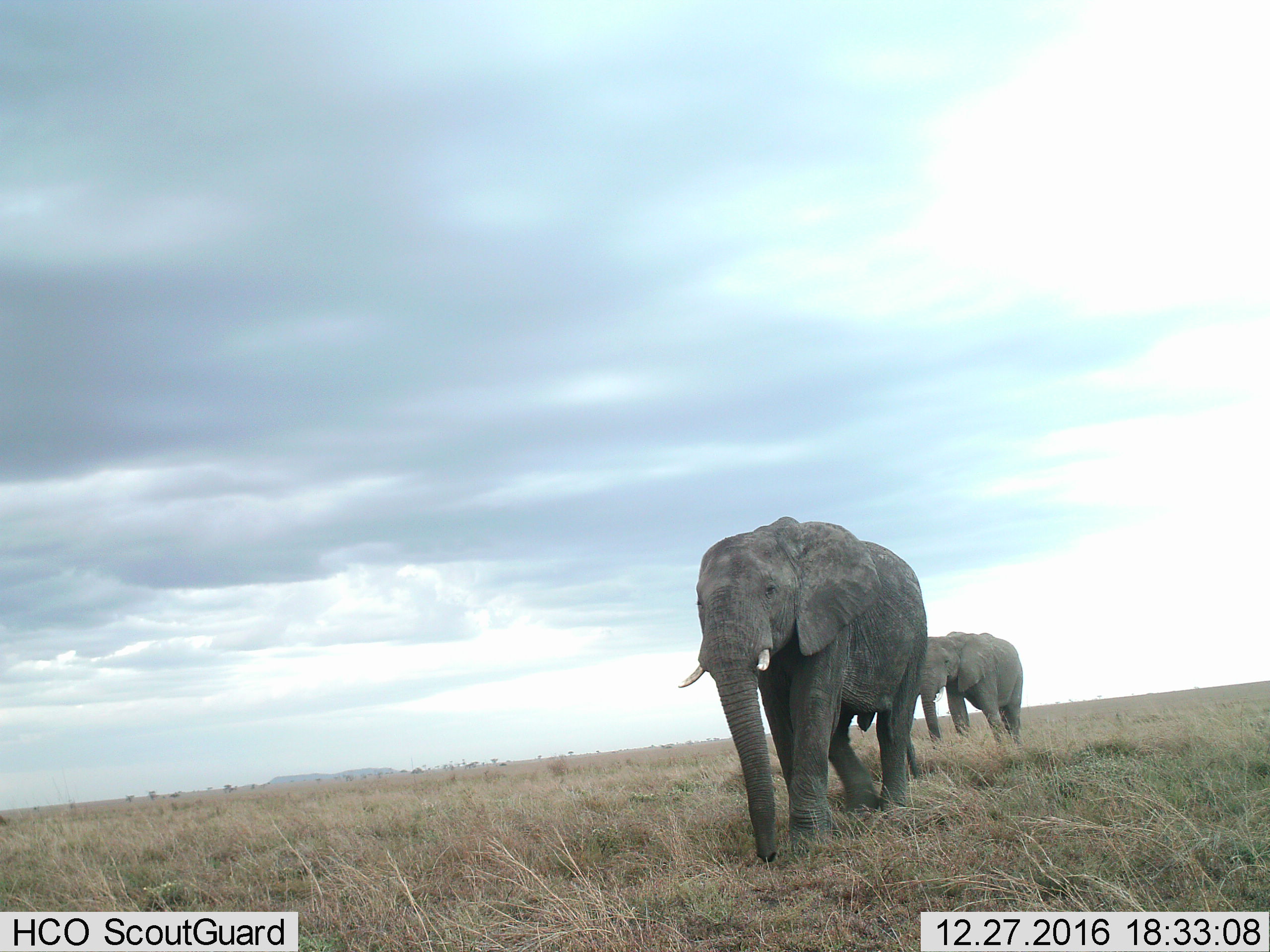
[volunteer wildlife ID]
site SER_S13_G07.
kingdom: Animalia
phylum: Chordata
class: Mammalia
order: Proboscidea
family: Elephantidae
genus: Loxodonta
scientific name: Loxodonta africana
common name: african bush elephant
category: elephant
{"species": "elephant (african bush elephant) (Loxodonta africana)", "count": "2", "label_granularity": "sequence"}